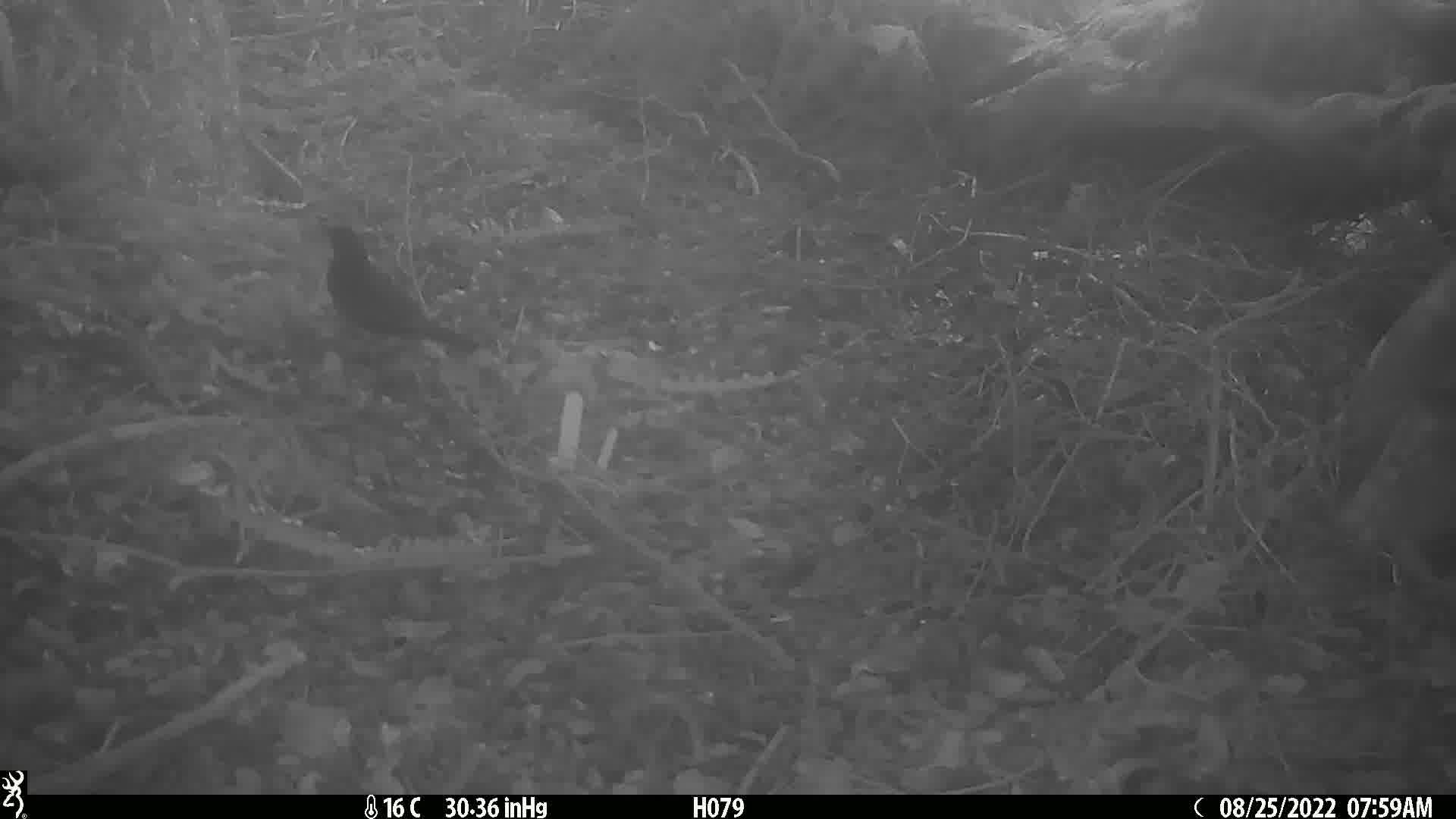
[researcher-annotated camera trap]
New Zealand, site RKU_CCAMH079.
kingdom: Animalia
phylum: Chordata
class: Aves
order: Passeriformes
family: Turdidae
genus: Turdus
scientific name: Turdus merula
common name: eurasian blackbird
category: blackbird